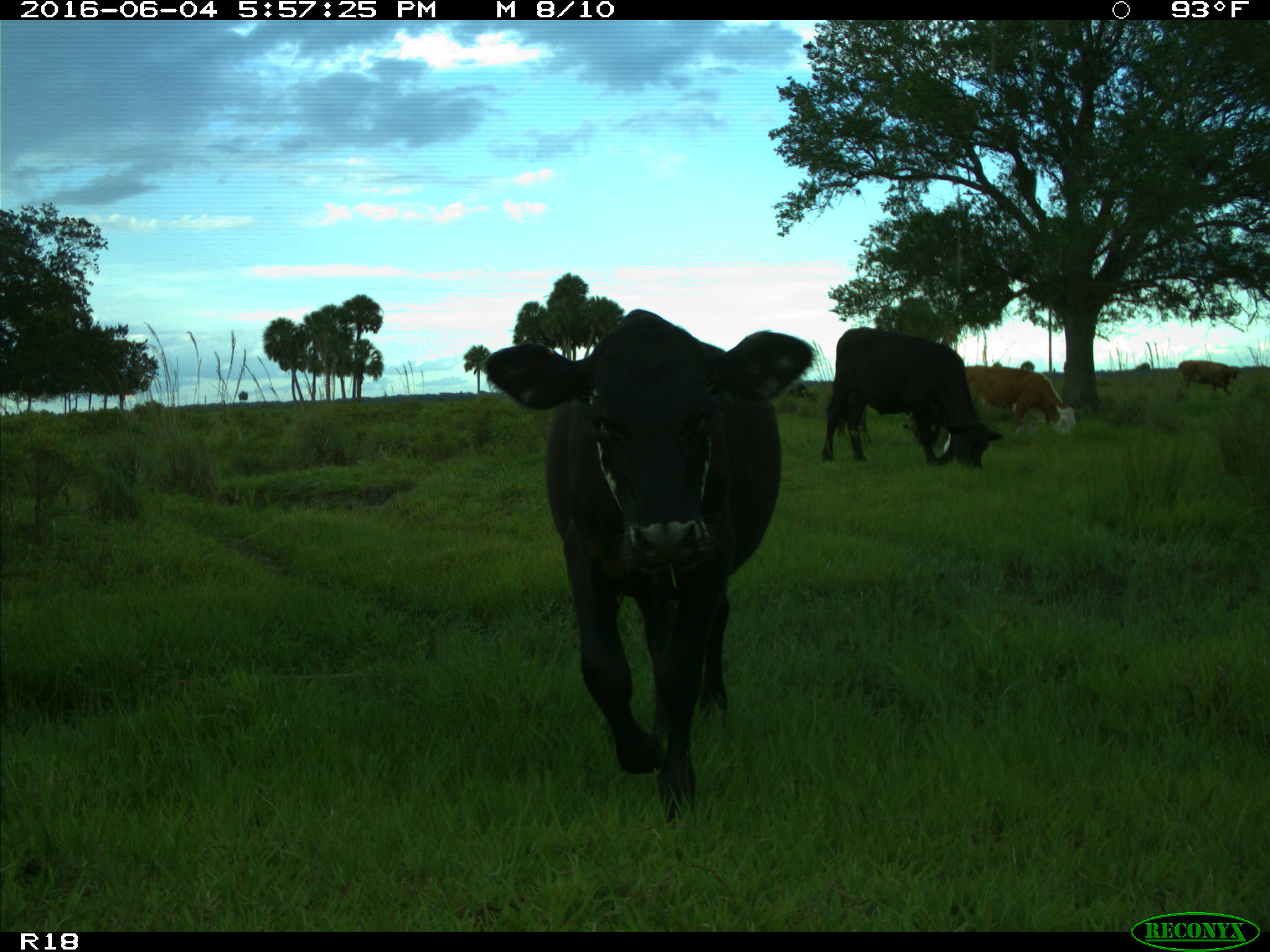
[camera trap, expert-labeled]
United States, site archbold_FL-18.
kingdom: Animalia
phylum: Chordata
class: Mammalia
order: Artiodactyla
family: Bovidae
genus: Bos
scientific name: Bos taurus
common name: domestic cow